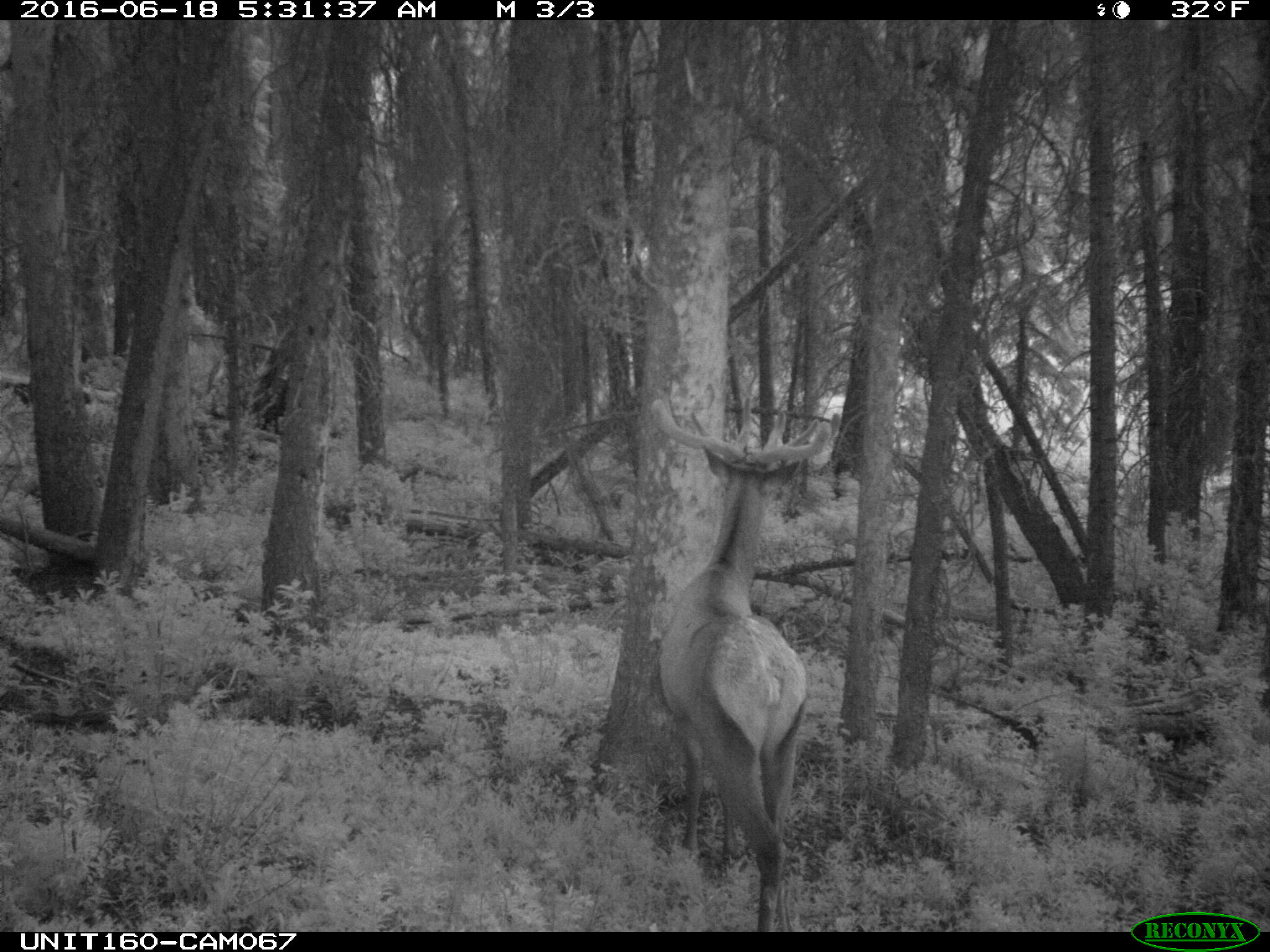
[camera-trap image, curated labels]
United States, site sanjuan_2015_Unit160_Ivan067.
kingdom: Animalia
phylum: Chordata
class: Mammalia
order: Artiodactyla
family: Cervidae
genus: Cervus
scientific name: Cervus elaphus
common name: red deer